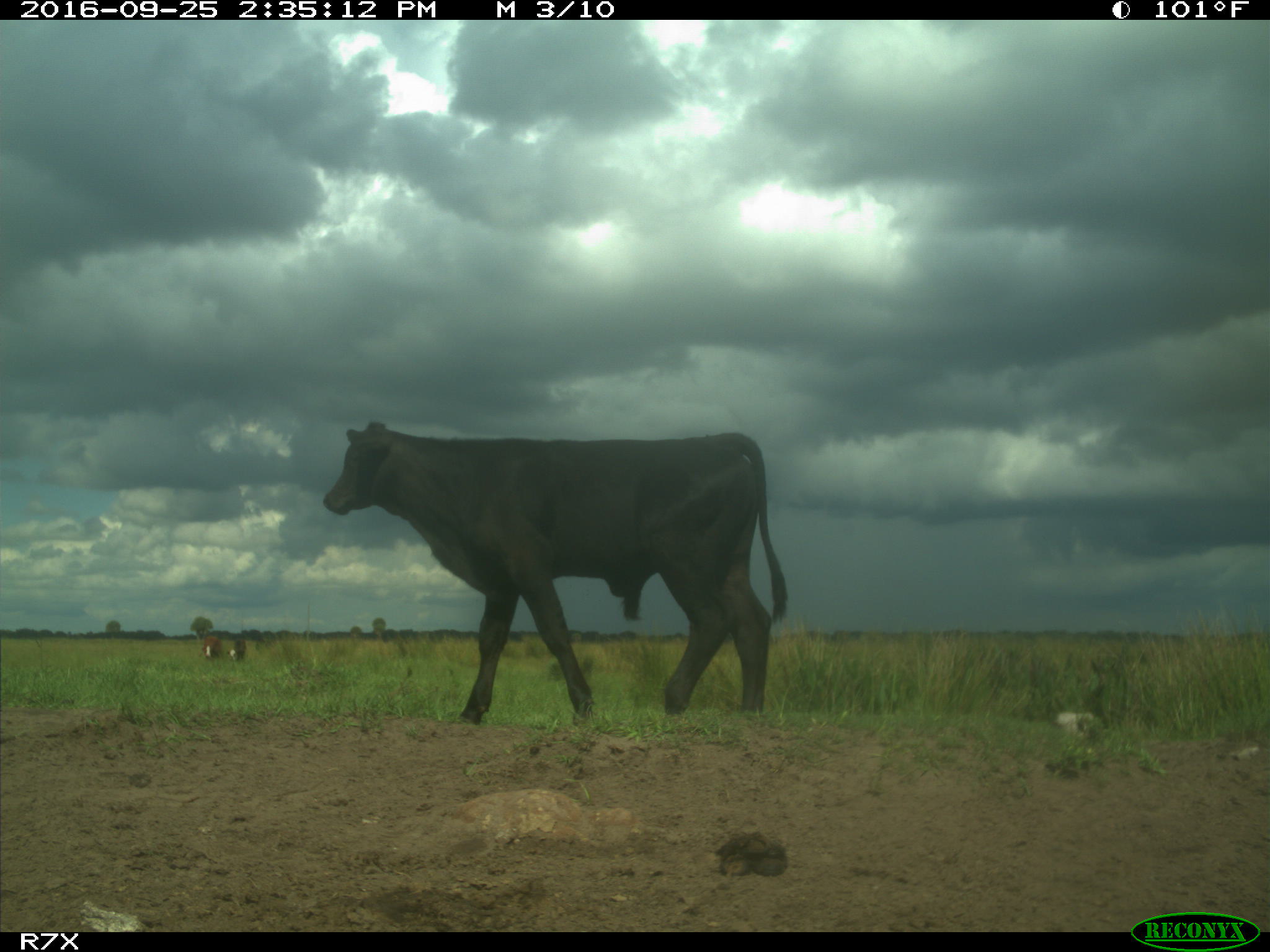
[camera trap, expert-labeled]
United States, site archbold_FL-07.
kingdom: Animalia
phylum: Chordata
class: Mammalia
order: Artiodactyla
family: Bovidae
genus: Bos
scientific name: Bos taurus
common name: domestic cow